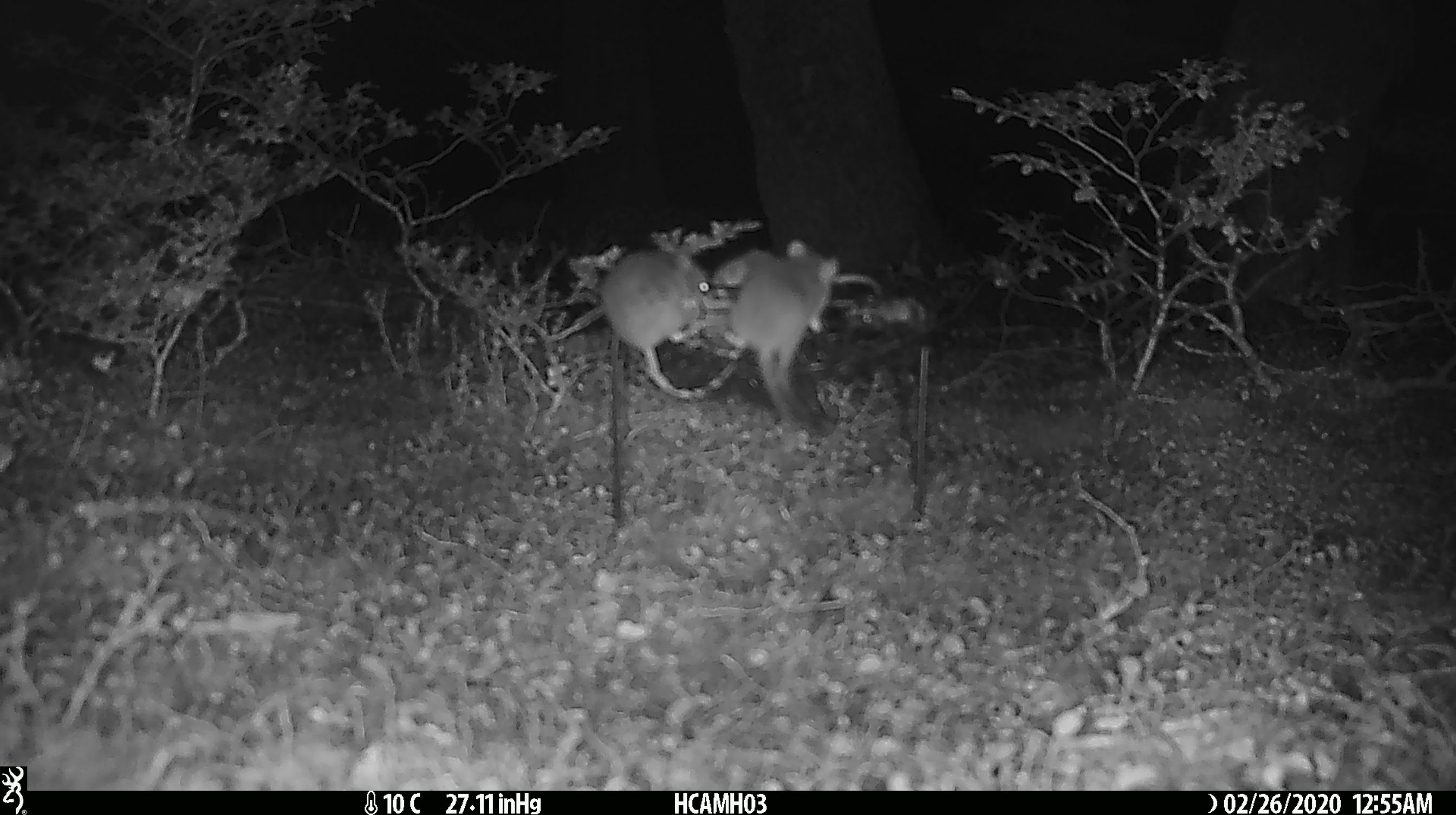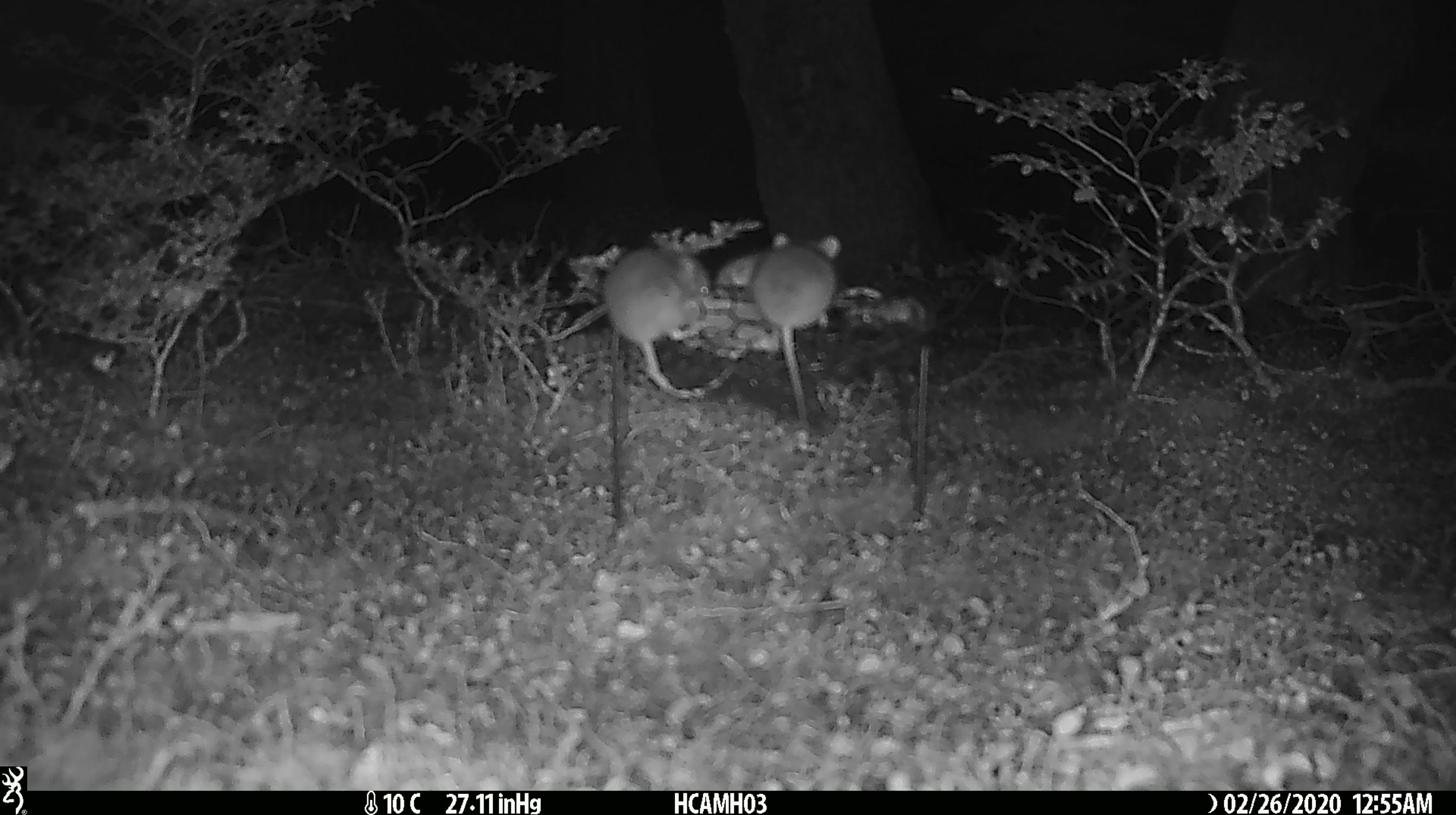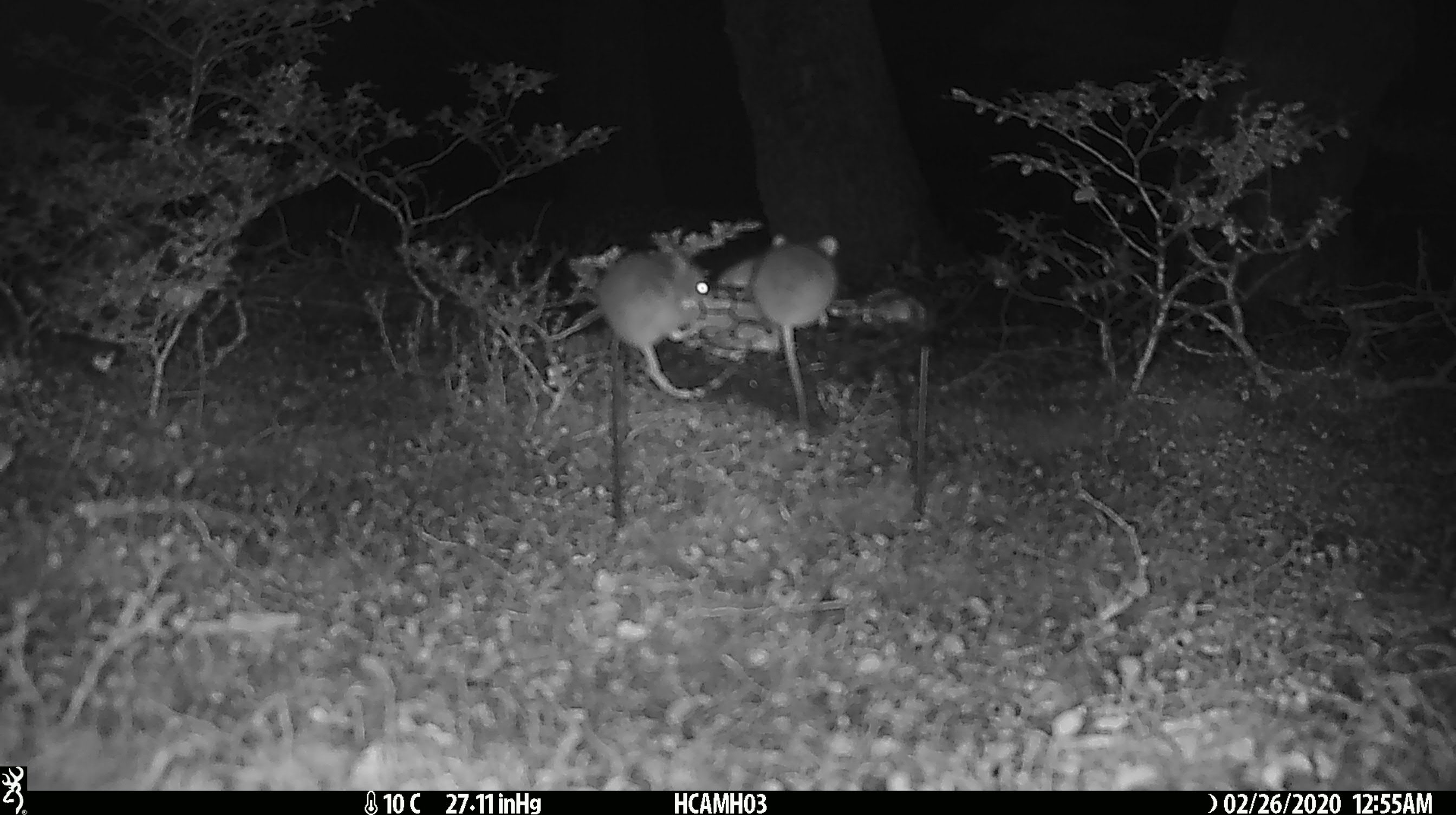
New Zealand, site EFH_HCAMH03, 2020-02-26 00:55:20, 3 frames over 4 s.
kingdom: Animalia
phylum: Chordata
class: Mammalia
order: Rodentia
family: Muridae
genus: Mus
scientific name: Mus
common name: mouse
Mouse (Mus).